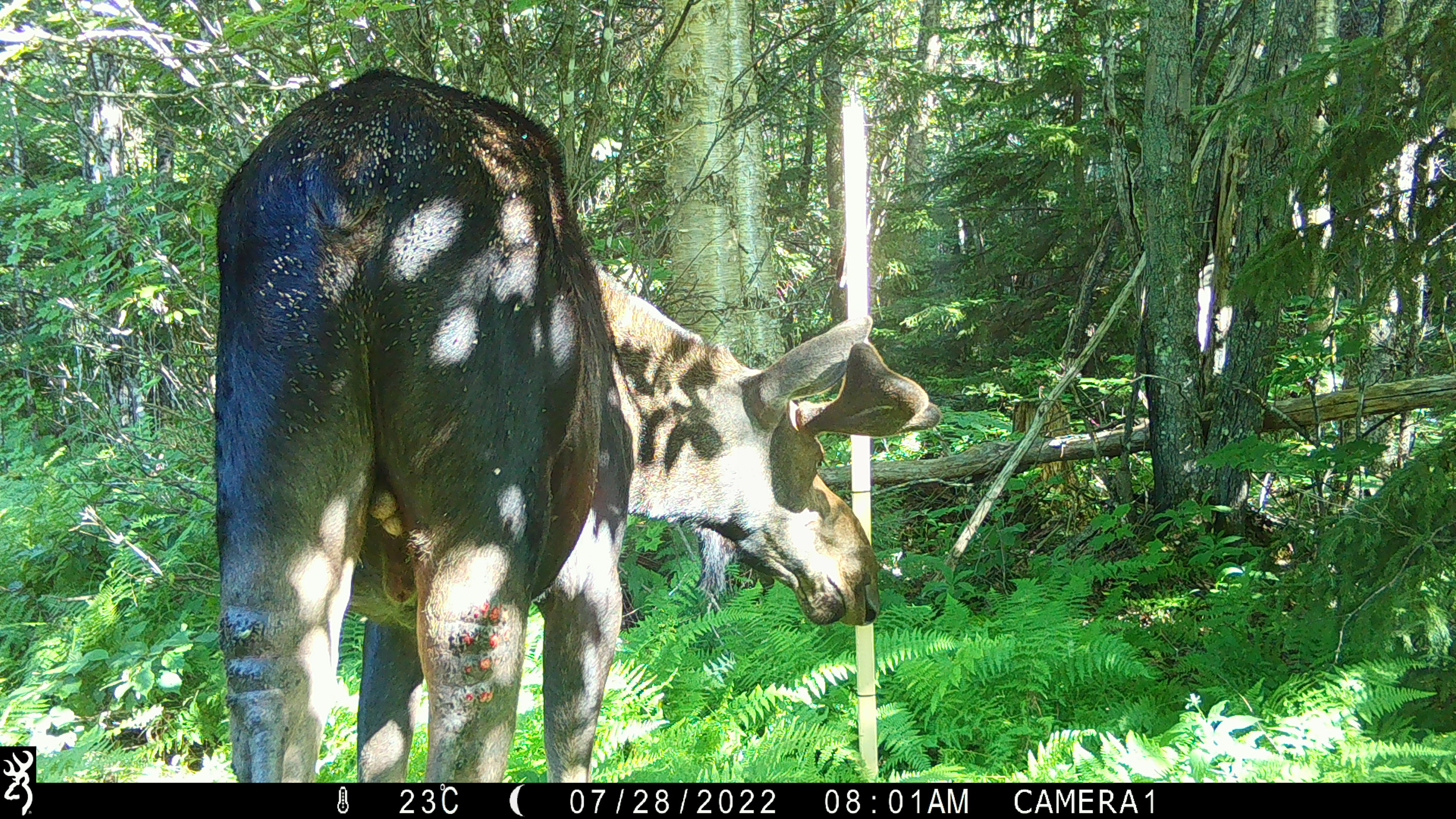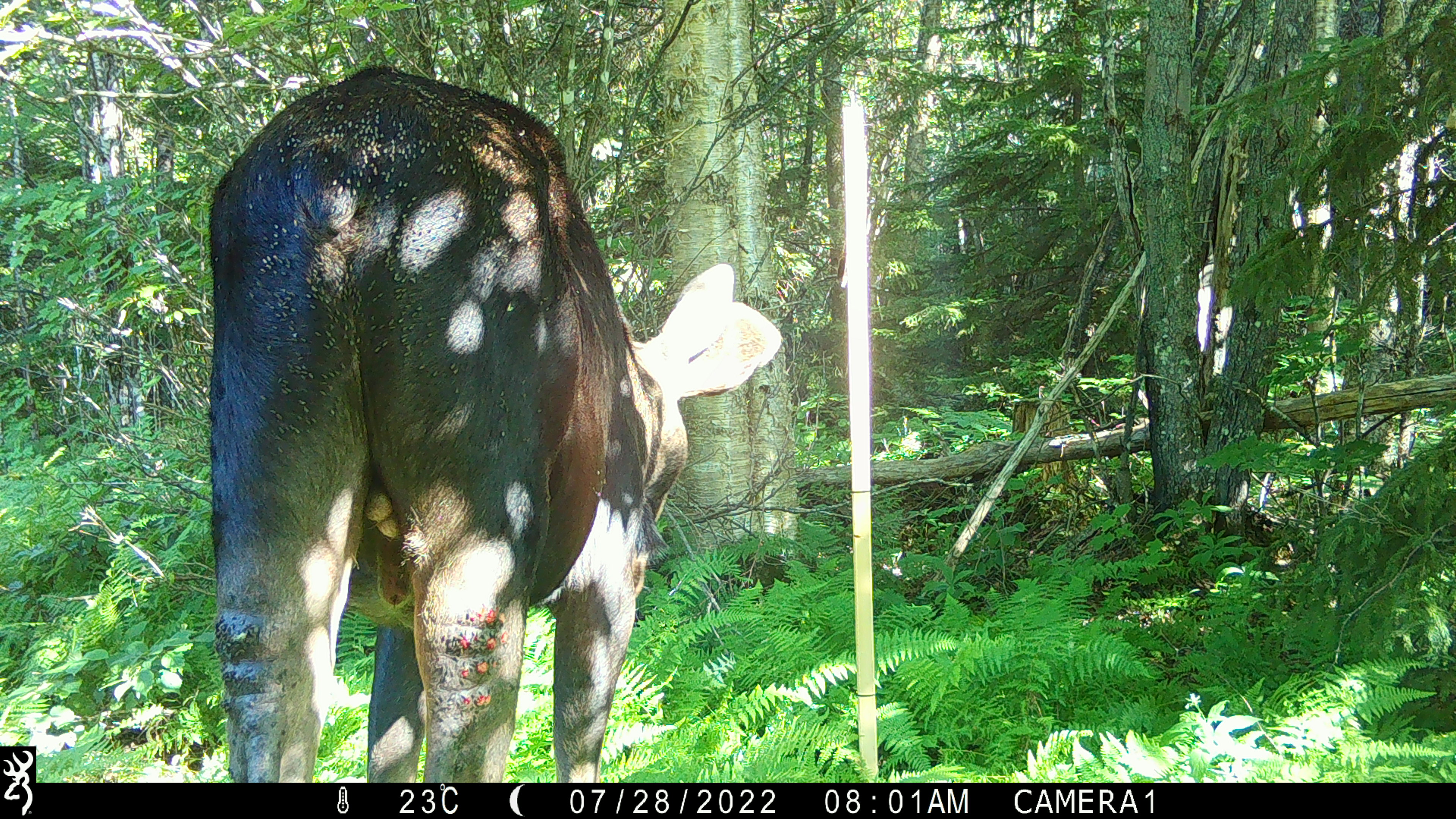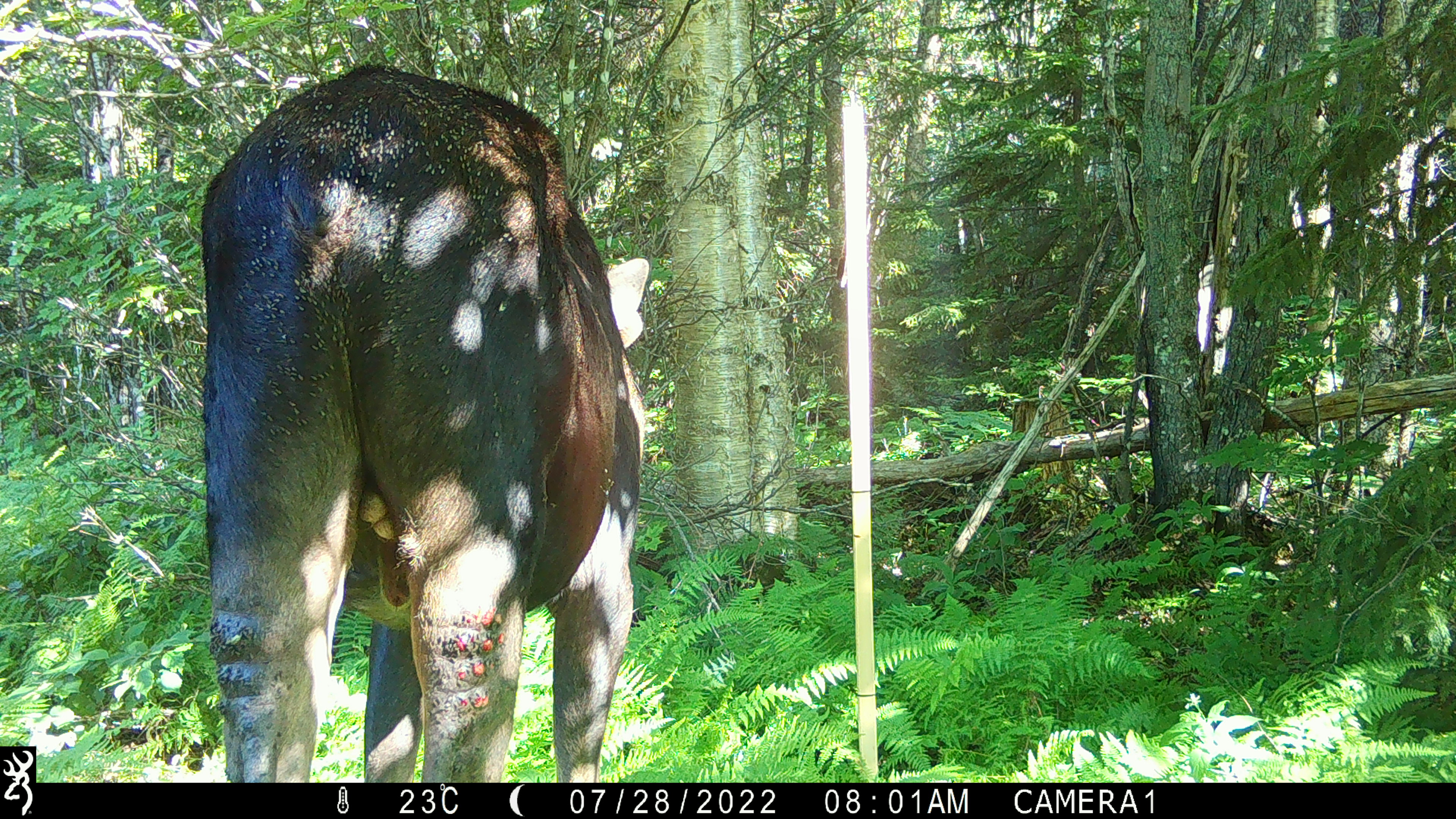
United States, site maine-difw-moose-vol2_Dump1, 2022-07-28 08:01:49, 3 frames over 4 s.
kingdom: Animalia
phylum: Chordata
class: Mammalia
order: Artiodactyla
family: Cervidae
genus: Alces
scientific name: Alces alces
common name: moose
Moose (Alces alces).